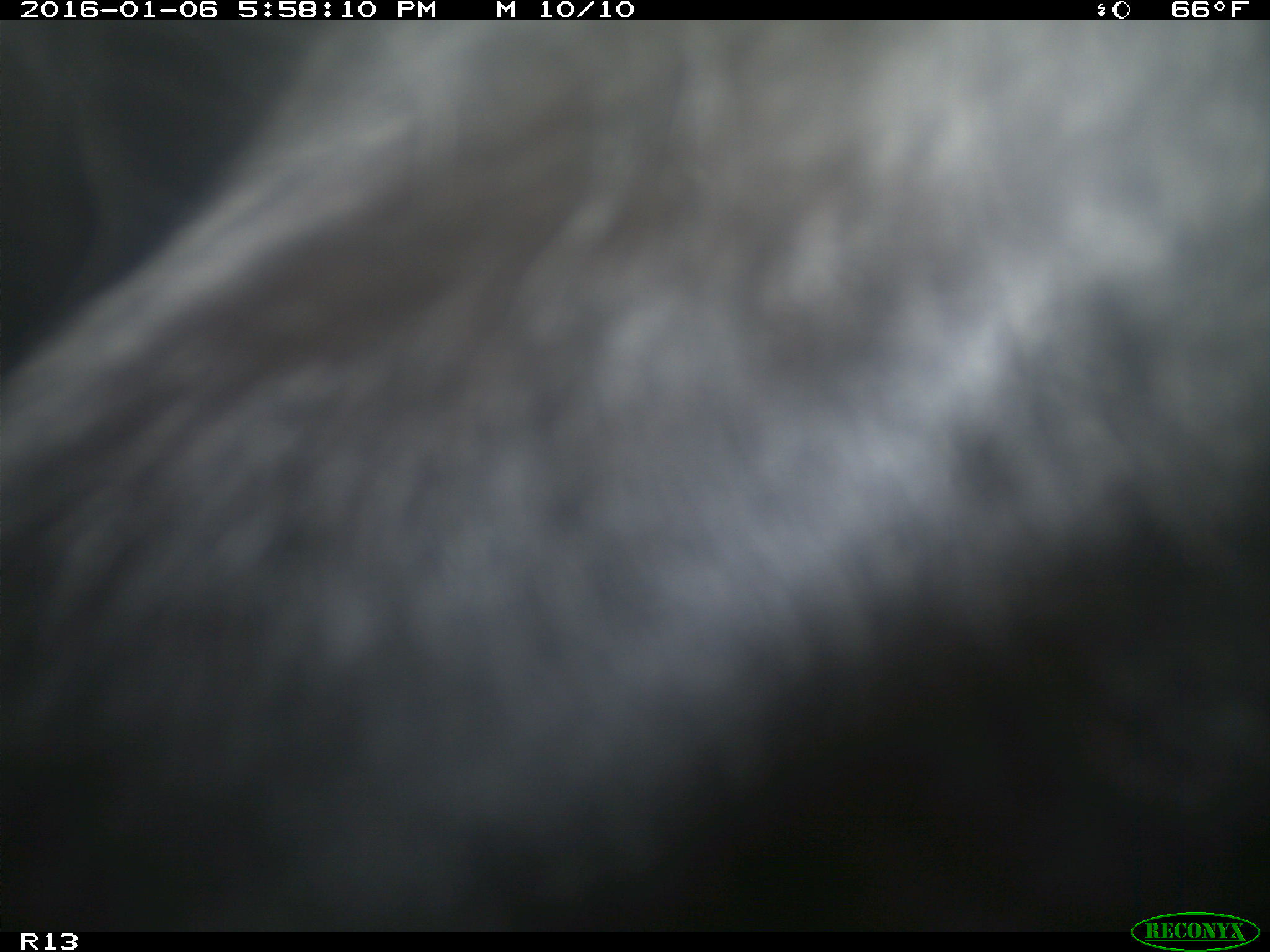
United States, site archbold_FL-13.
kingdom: Animalia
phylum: Chordata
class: Mammalia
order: Artiodactyla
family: Bovidae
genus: Bos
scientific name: Bos taurus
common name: domestic cow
Bos taurus (domestic cow).